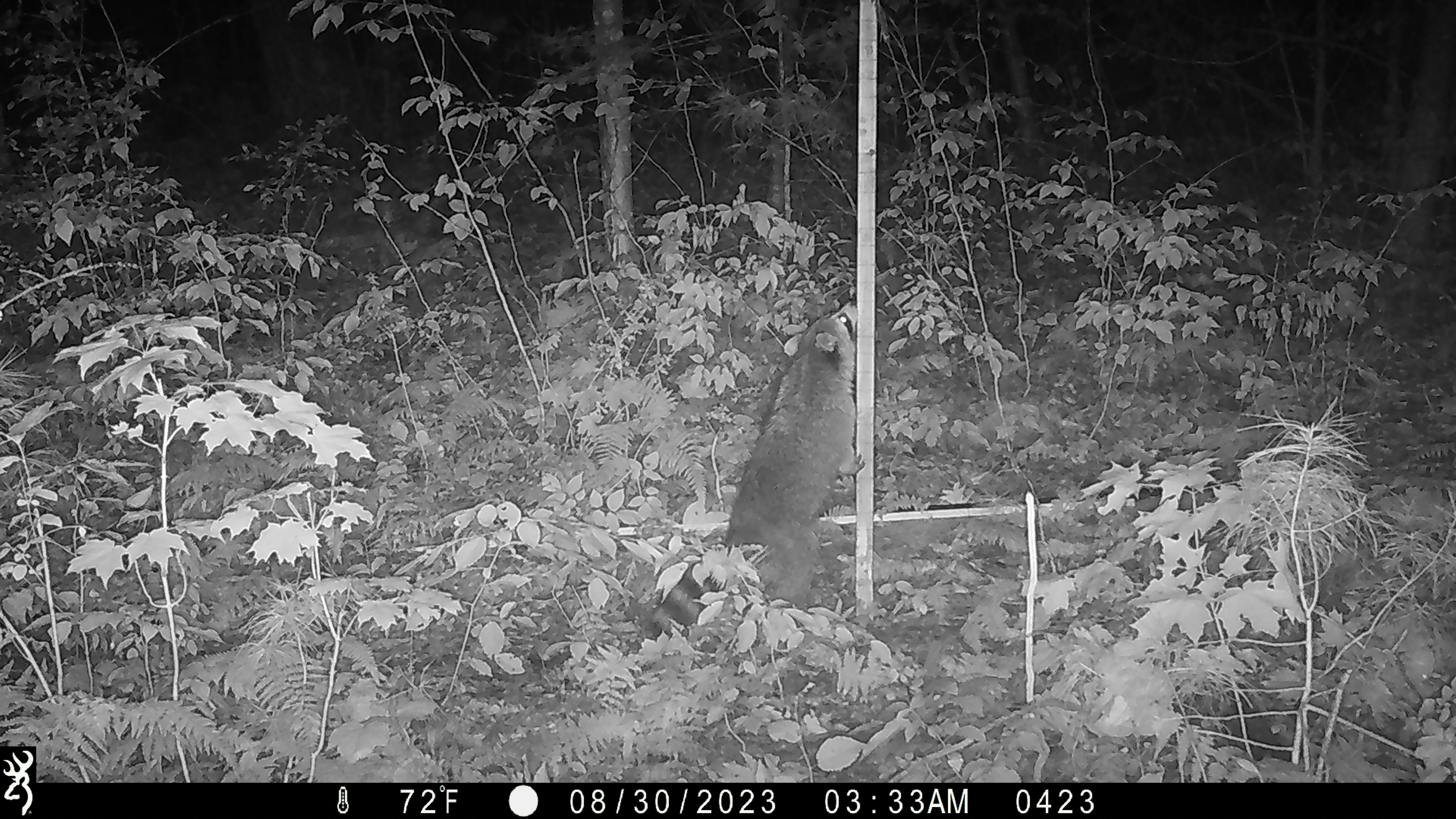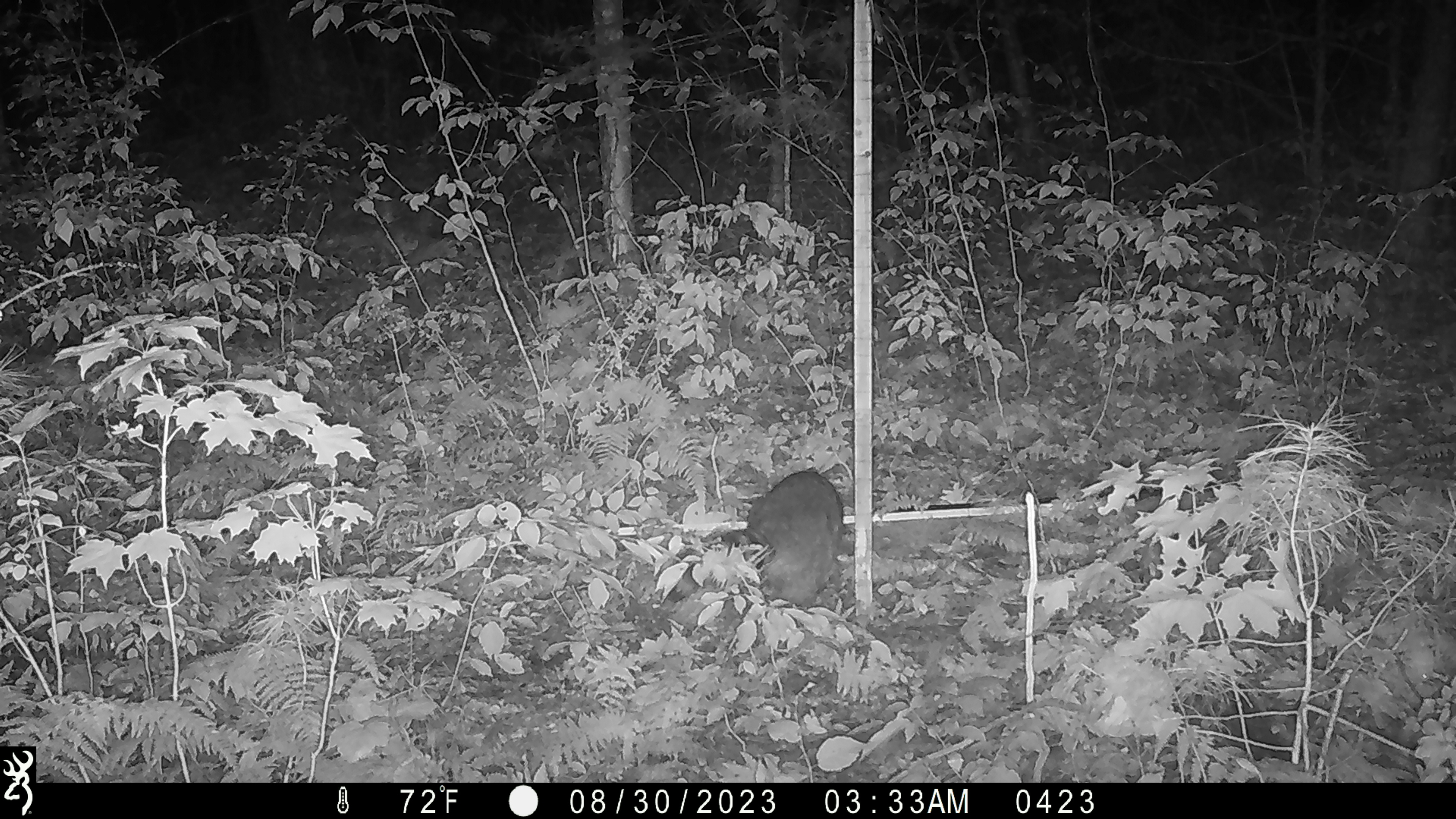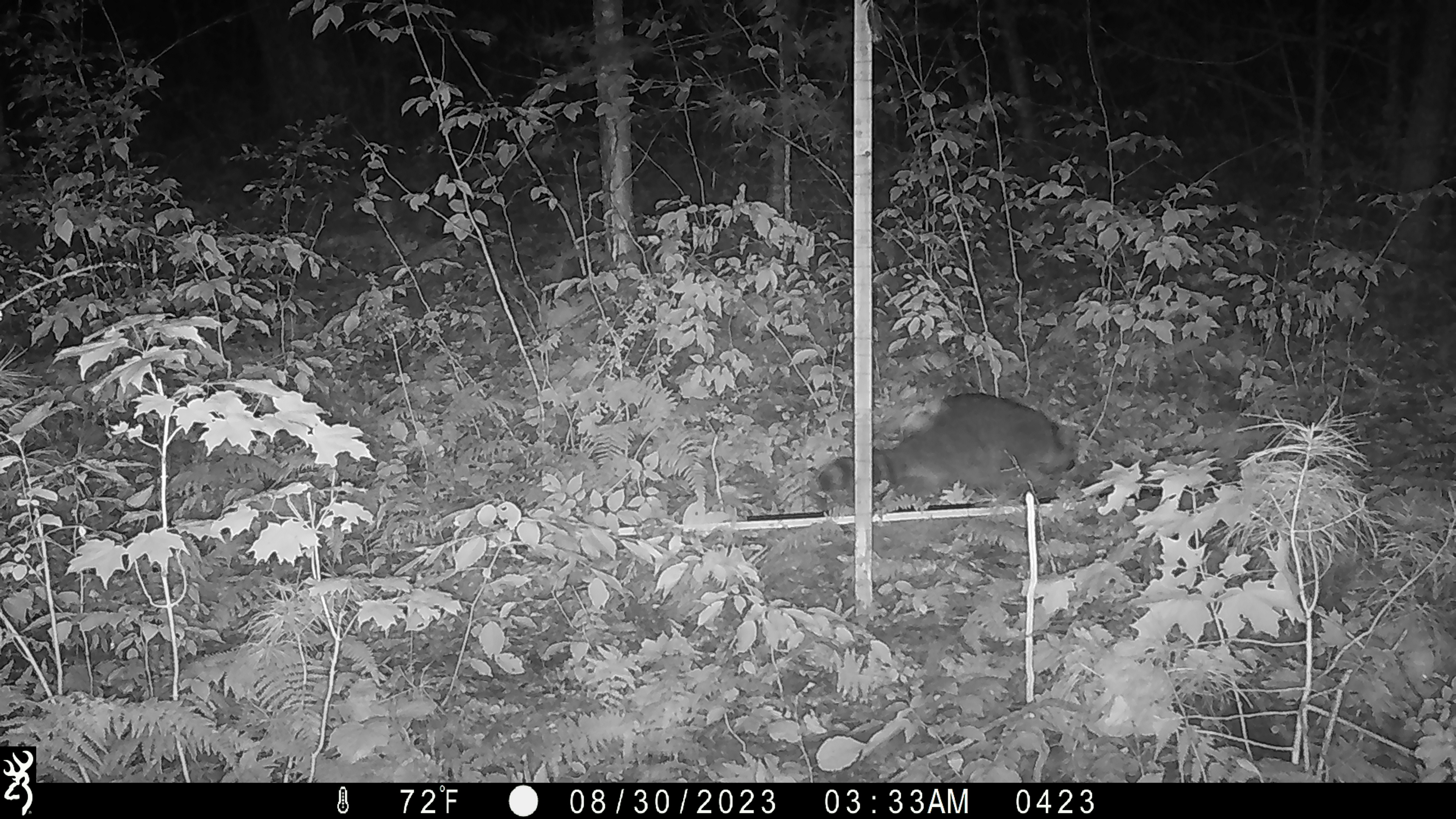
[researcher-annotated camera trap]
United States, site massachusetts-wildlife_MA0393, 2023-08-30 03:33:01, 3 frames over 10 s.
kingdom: Animalia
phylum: Chordata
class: Mammalia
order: Carnivora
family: Procyonidae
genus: Procyon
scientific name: Procyon lotor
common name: raccoon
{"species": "raccoon (Procyon lotor)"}